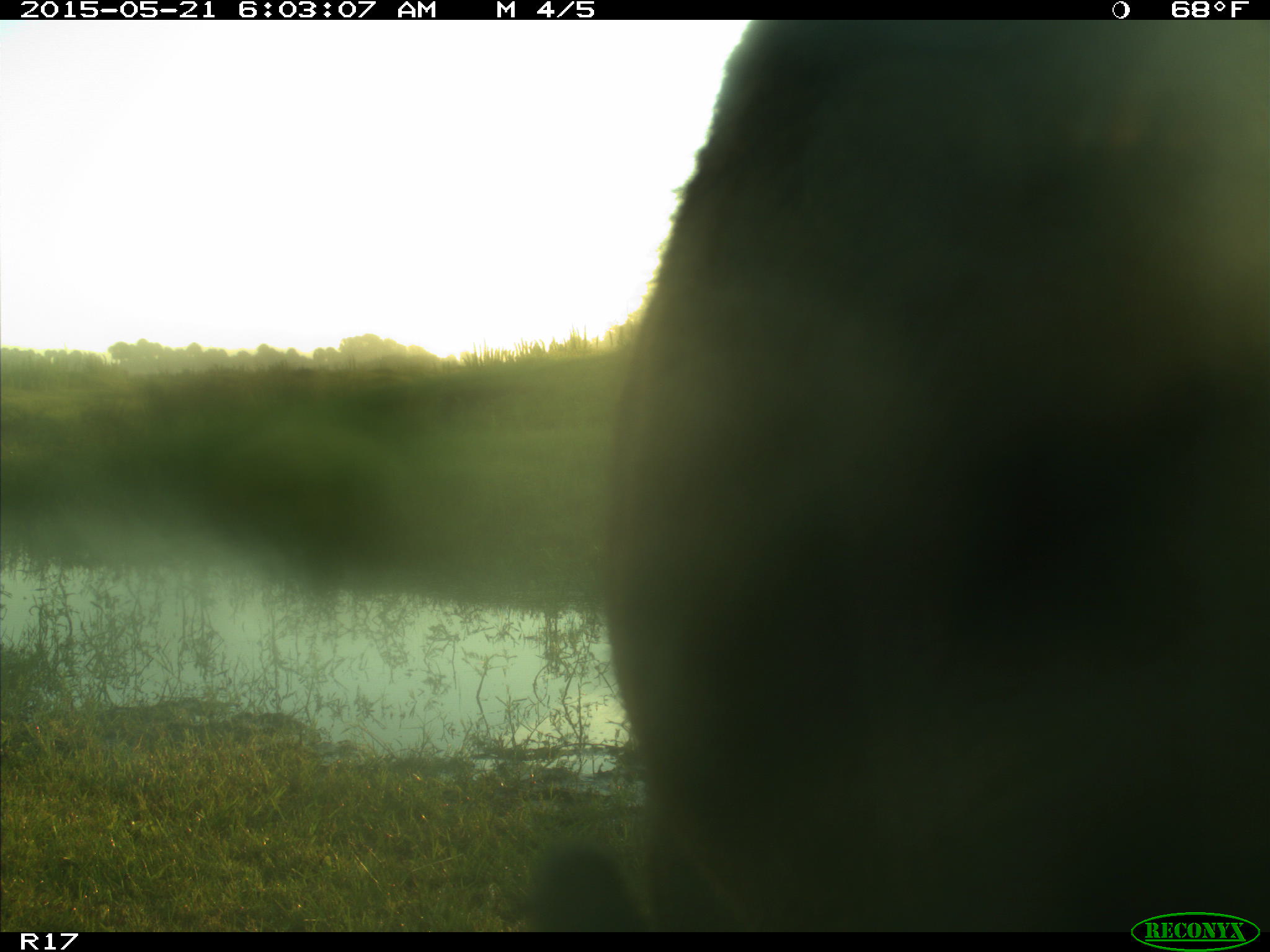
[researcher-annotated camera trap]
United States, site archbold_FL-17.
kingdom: Animalia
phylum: Chordata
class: Mammalia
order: Artiodactyla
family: Bovidae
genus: Bos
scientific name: Bos taurus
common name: domestic cow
Bos taurus (domestic cow).